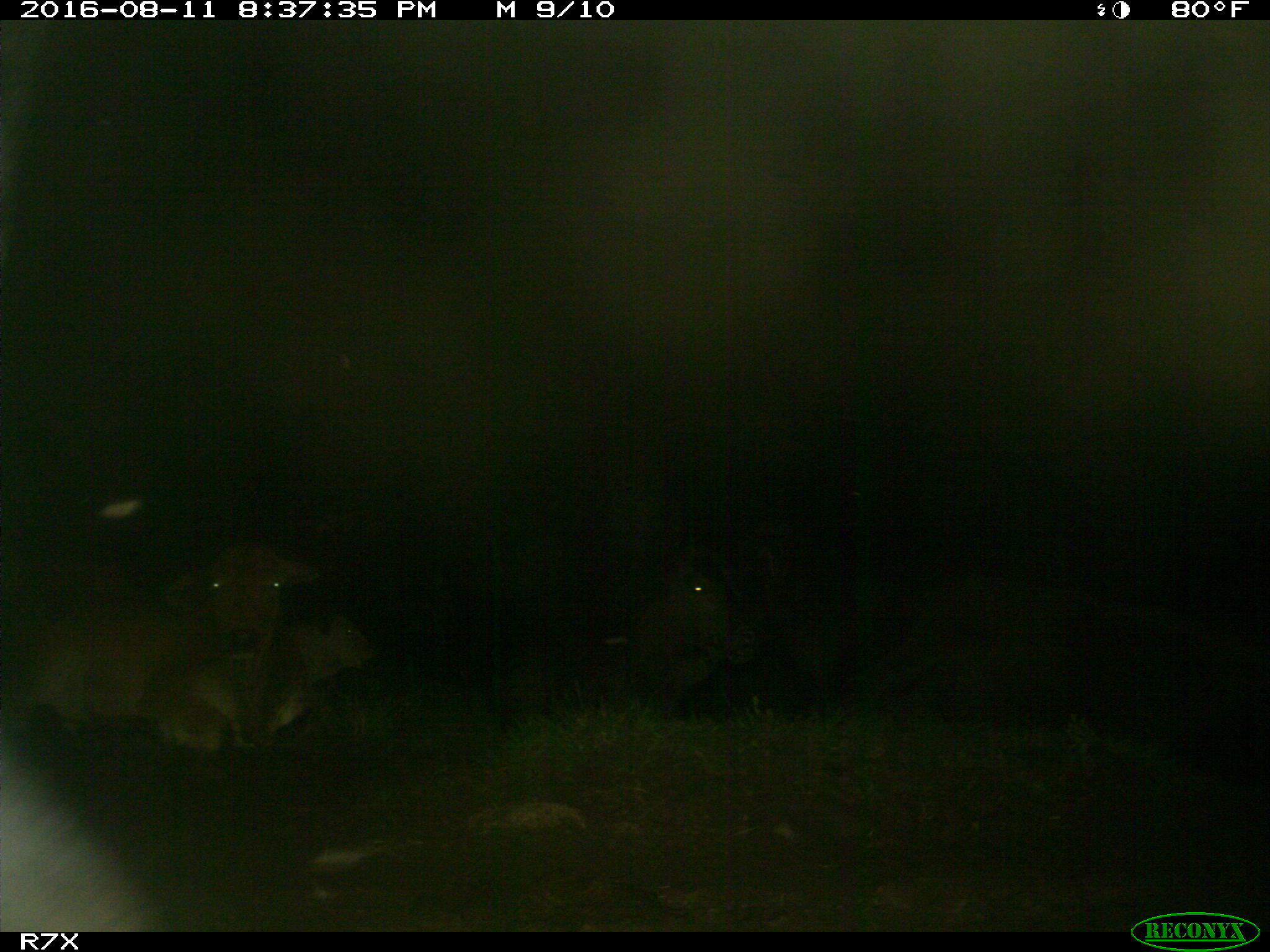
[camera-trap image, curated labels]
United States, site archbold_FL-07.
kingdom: Animalia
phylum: Chordata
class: Mammalia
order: Artiodactyla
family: Bovidae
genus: Bos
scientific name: Bos taurus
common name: domestic cow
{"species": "Bos taurus (domestic cow)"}